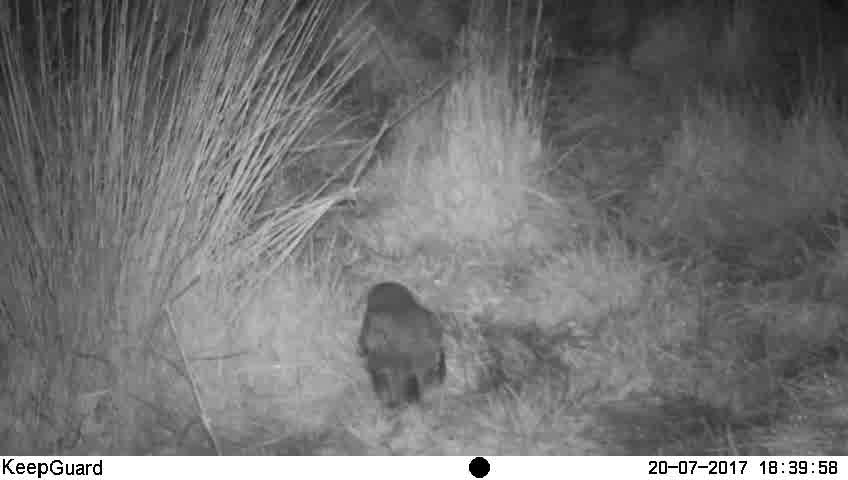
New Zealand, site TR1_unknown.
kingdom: Animalia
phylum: Chordata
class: Aves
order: Strigiformes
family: Strigidae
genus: Ninox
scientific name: Ninox novaeseelandiae novaeseelandiae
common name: morepork